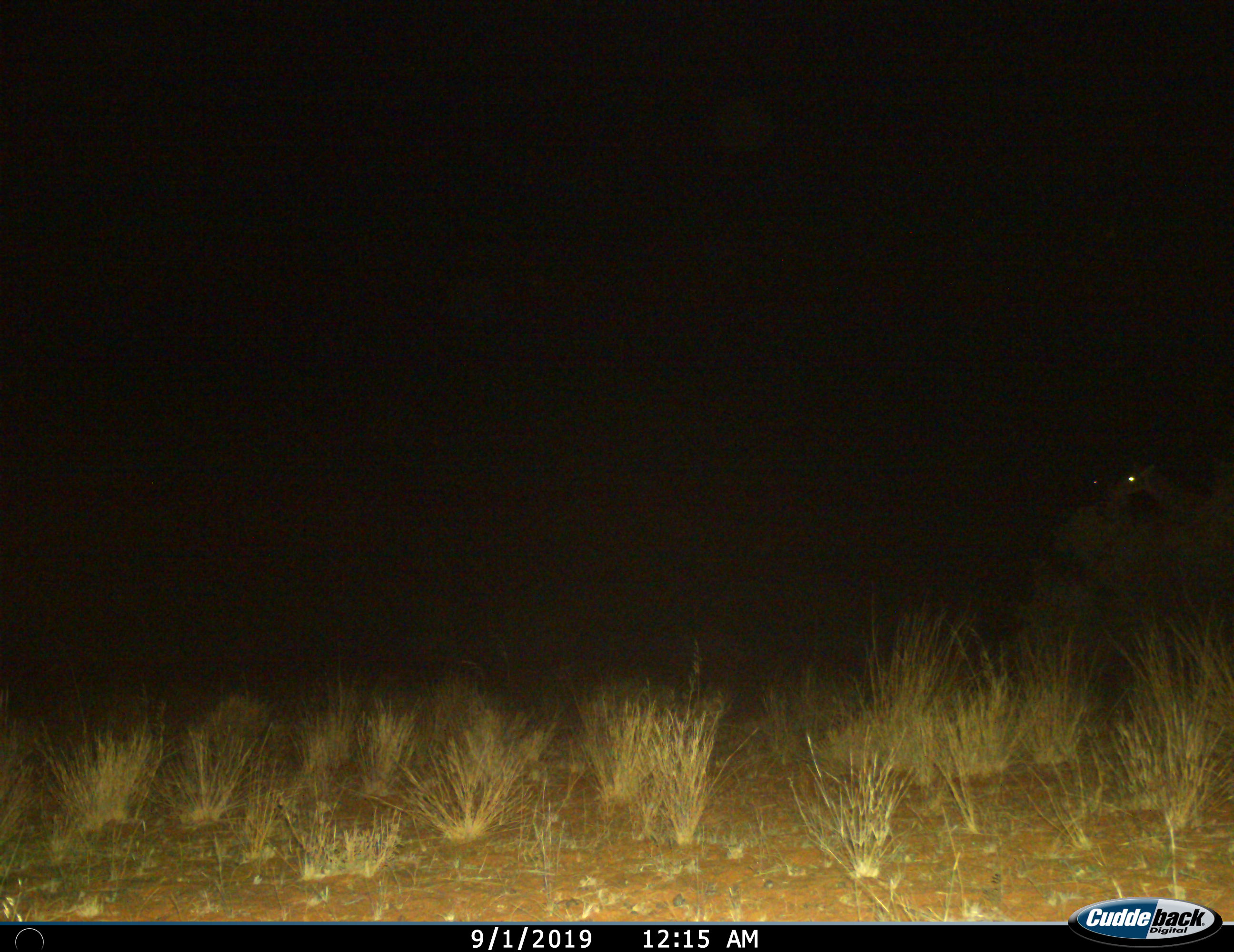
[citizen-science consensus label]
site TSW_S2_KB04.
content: unidentified animal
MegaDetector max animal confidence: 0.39